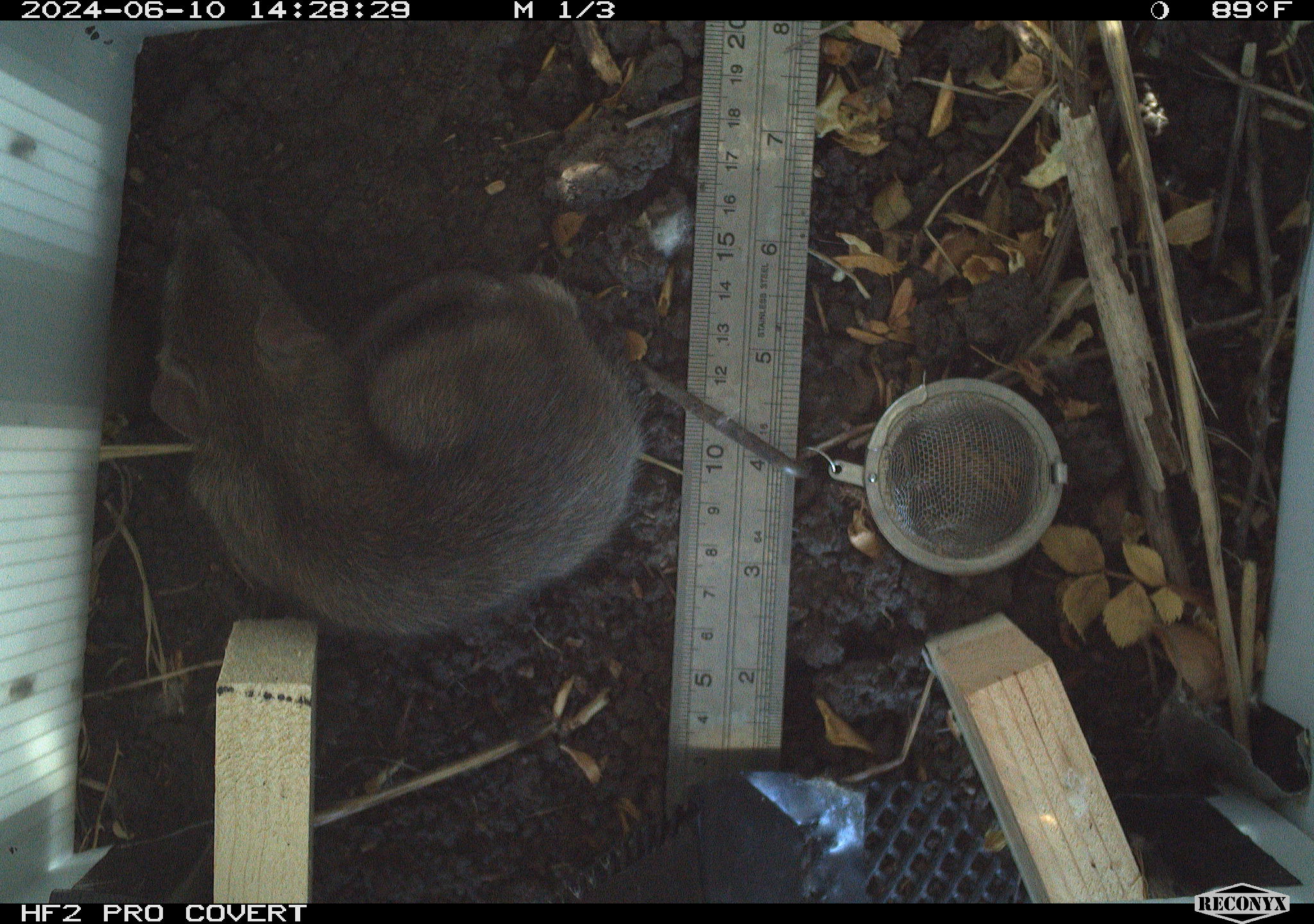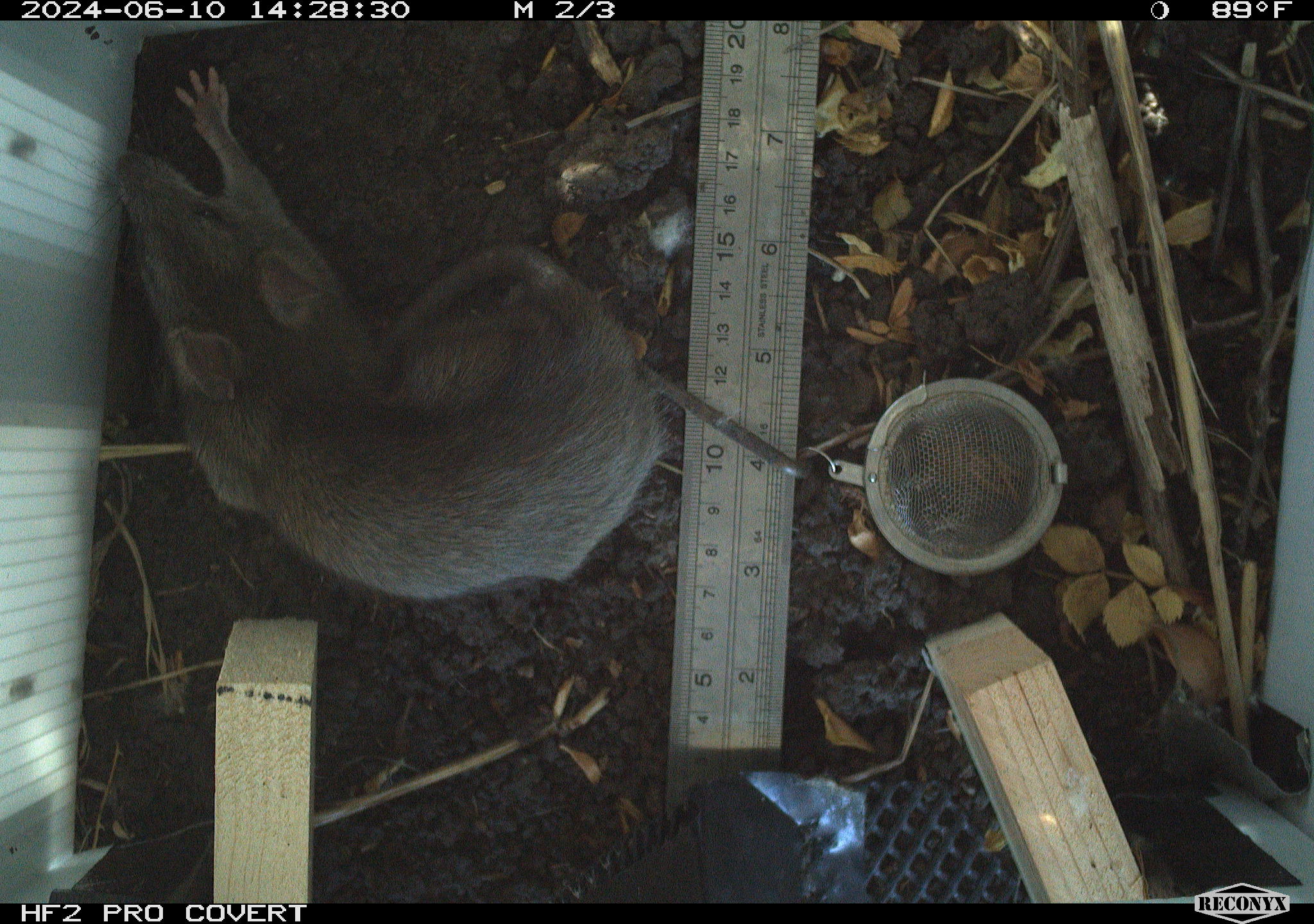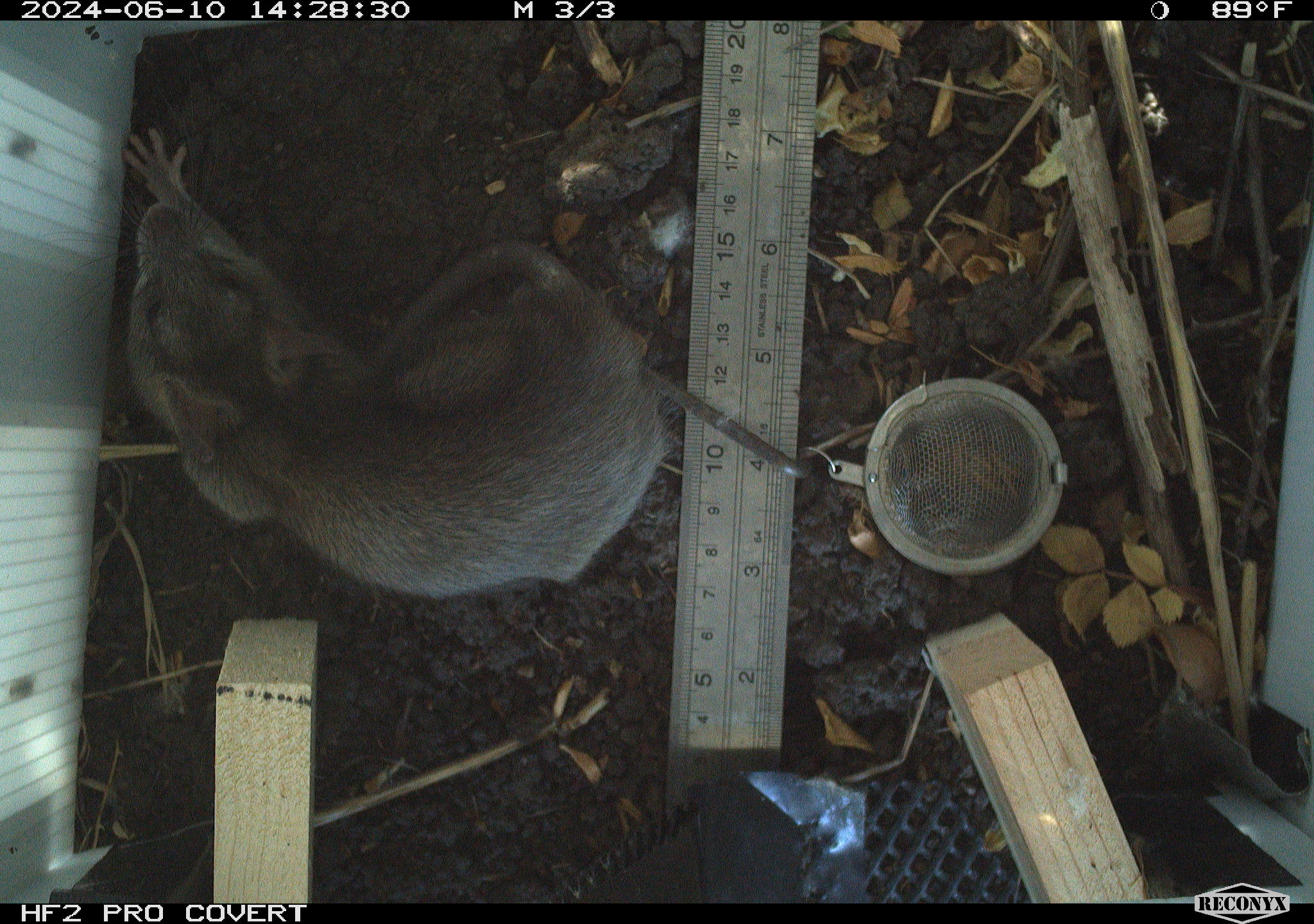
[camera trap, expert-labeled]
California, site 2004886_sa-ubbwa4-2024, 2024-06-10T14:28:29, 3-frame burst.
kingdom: Animalia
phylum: Chordata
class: Mammalia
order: Rodentia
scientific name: Rodentia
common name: woodrat or rat or mouse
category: woodrat or rat or mouse species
Woodrat or rat or mouse species (woodrat or rat or mouse) (Rodentia).